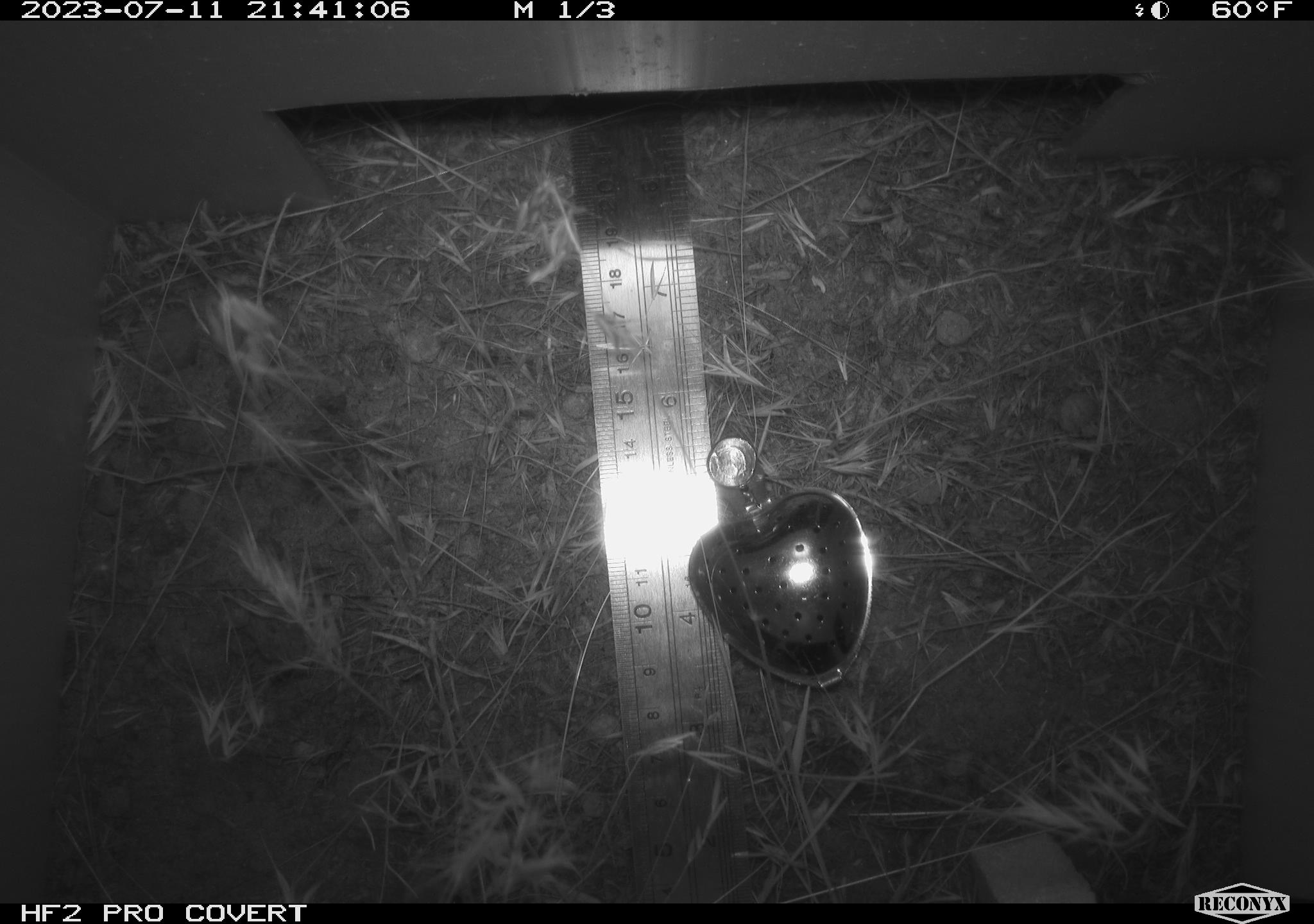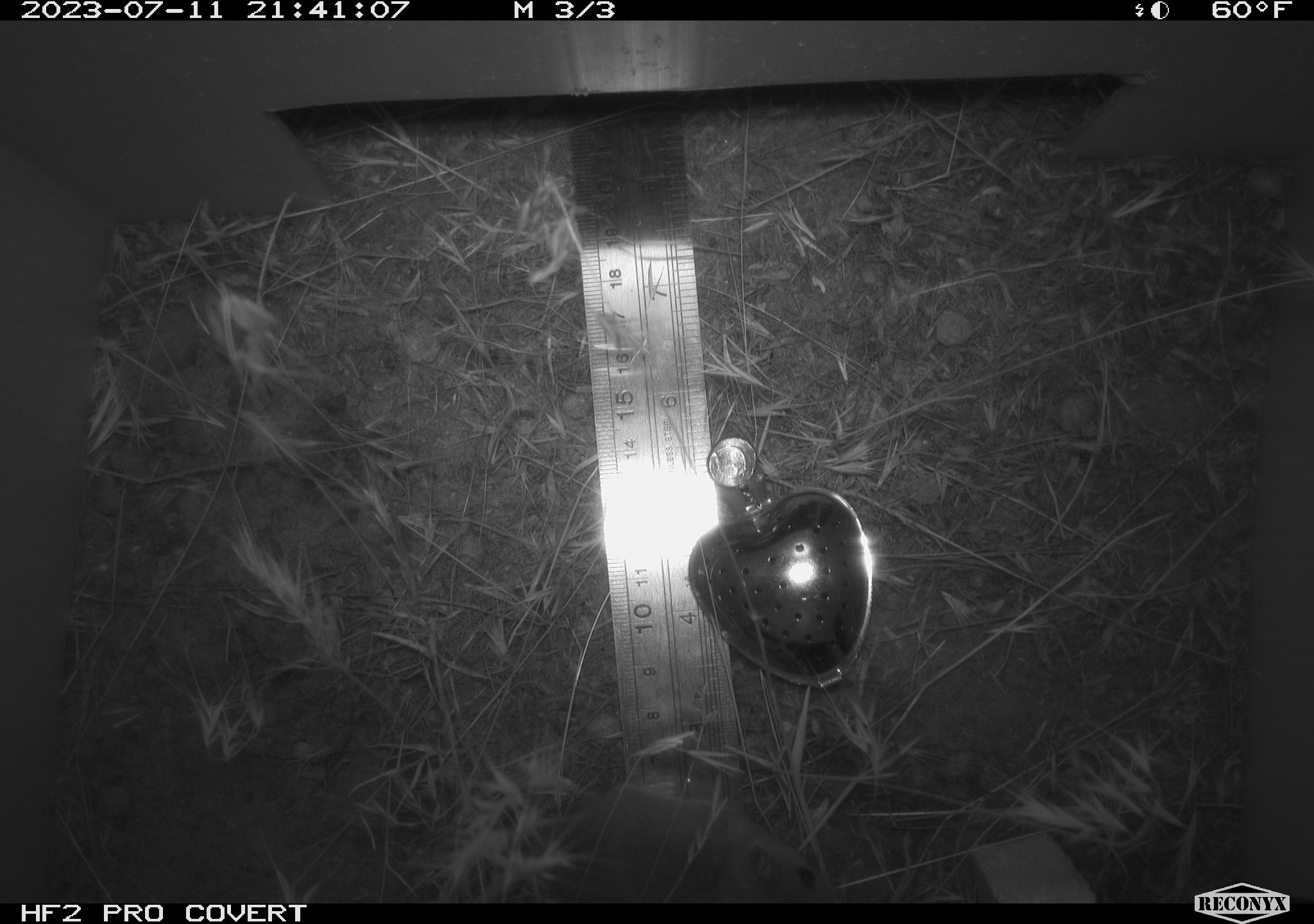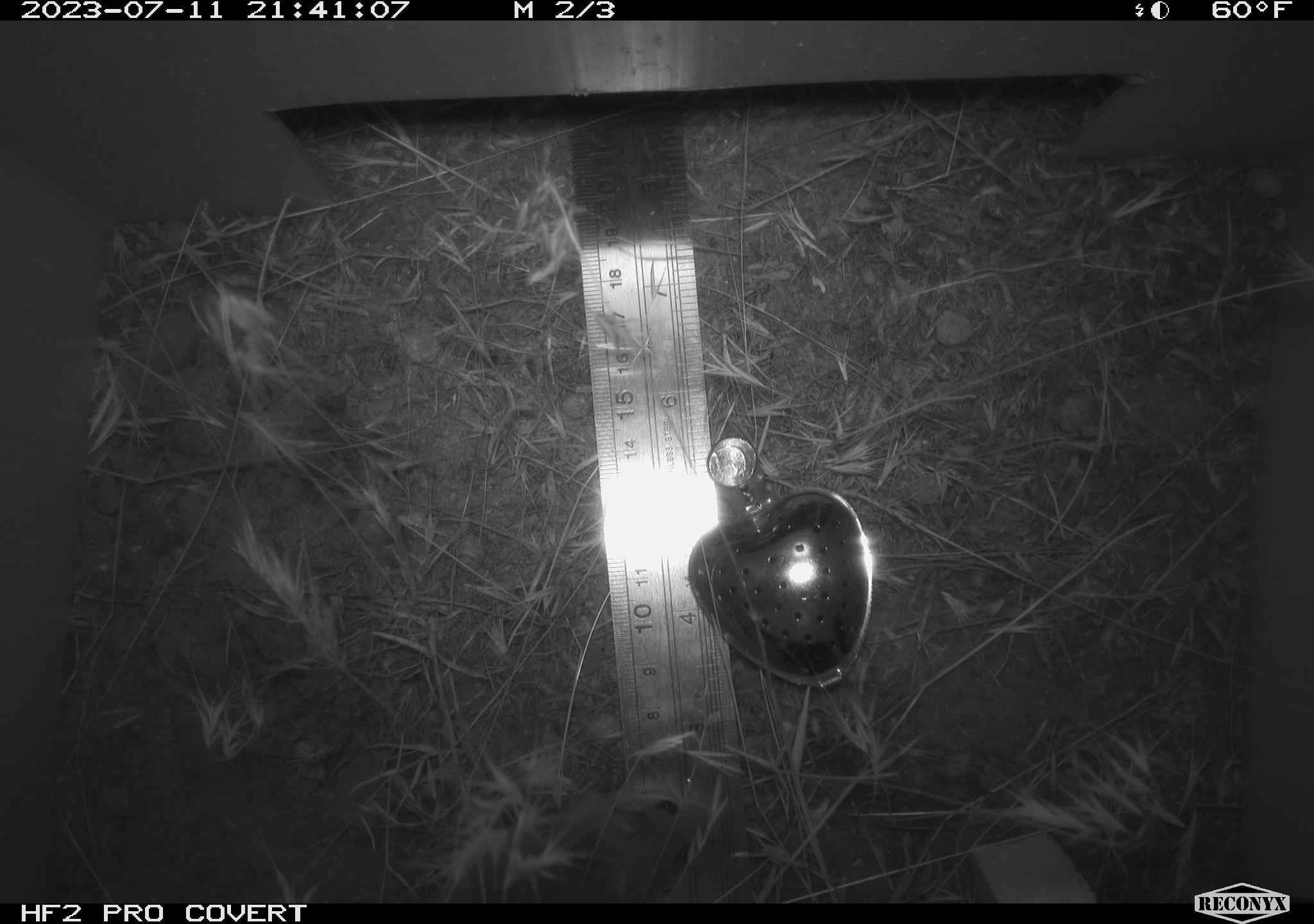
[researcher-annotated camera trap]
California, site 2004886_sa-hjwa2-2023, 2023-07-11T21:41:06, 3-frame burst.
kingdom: Animalia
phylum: Chordata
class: Mammalia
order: Rodentia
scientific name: Rodentia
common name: mouse species